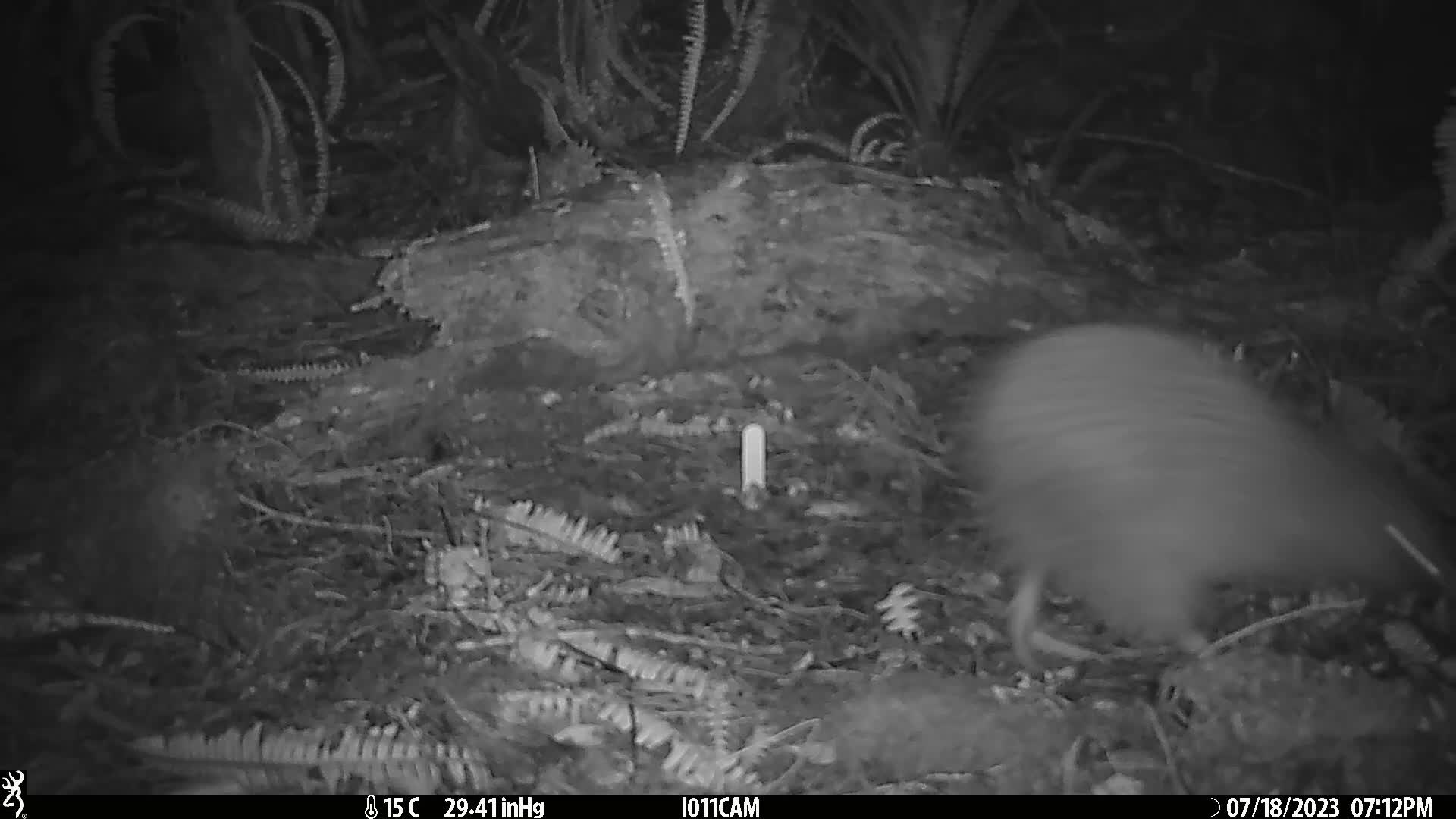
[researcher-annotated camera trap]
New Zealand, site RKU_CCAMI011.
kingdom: Animalia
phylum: Chordata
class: Aves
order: Apterygiformes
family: Apterygidae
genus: Apteryx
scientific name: Apteryx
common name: kiwi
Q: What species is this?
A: Kiwi (Apteryx).